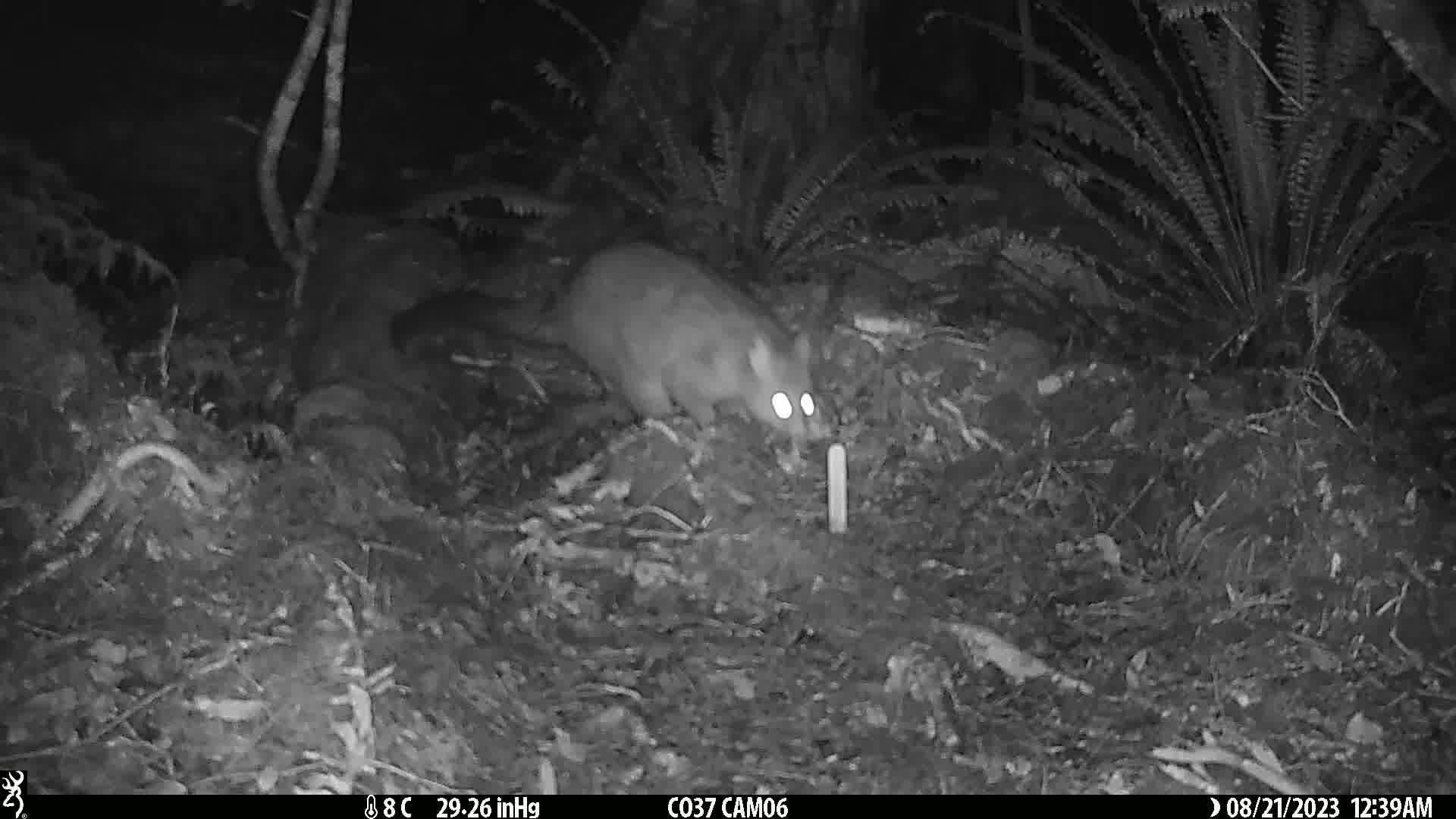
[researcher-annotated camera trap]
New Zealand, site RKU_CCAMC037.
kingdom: Animalia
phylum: Chordata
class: Mammalia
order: Diprotodontia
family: Phalangeridae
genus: Trichosurus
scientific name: Trichosurus vulpecula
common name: common brushtail possum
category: possum